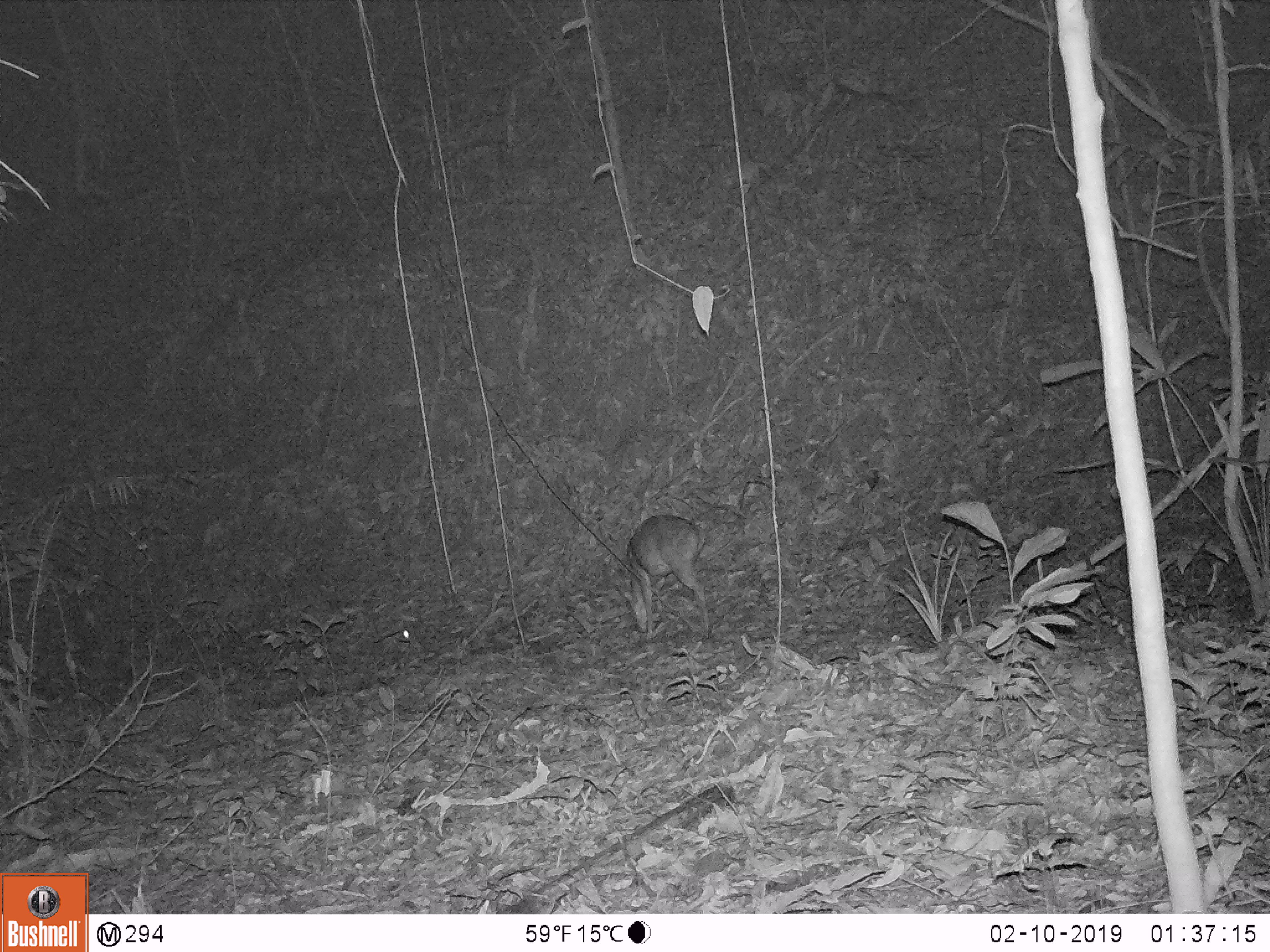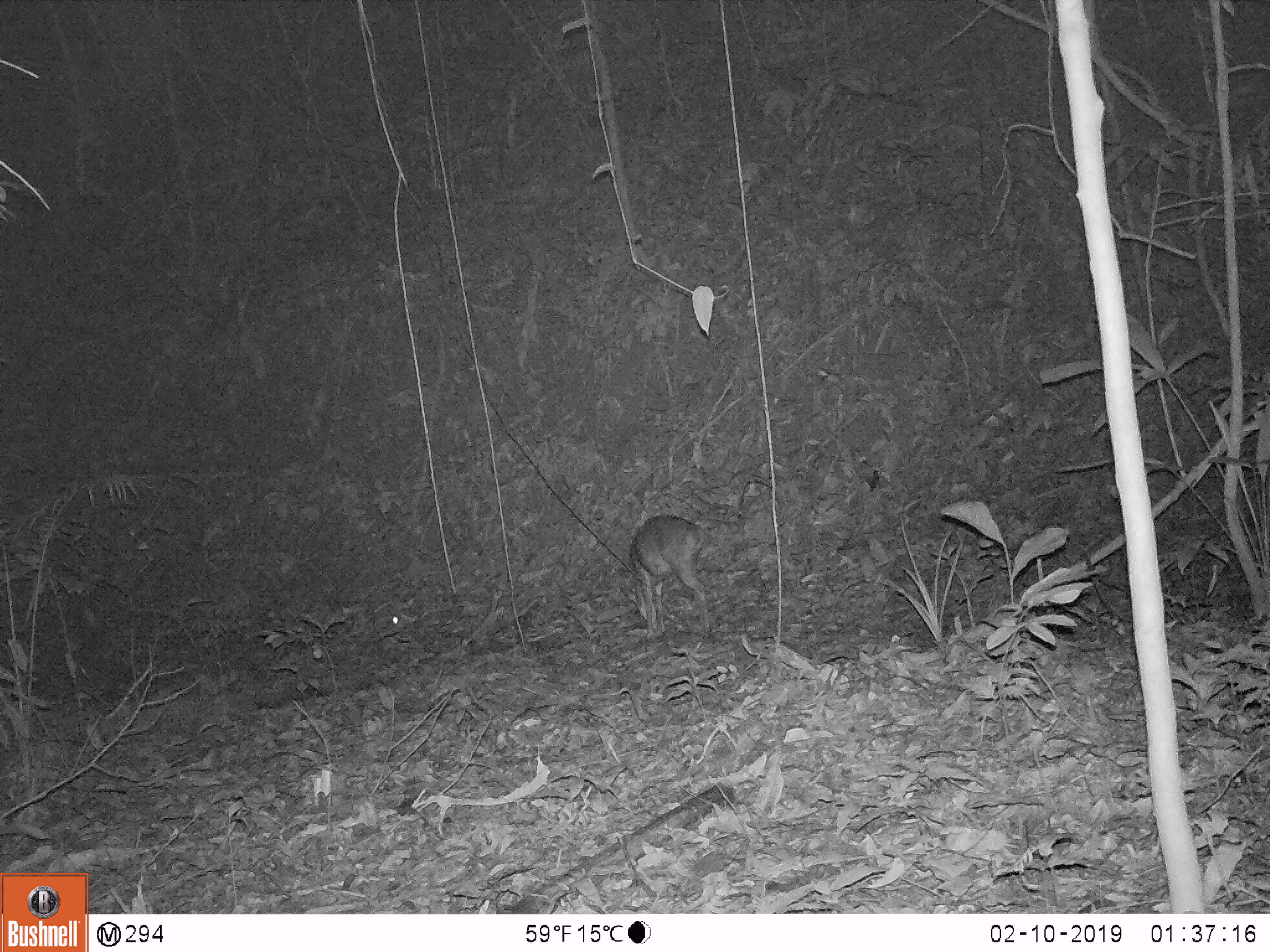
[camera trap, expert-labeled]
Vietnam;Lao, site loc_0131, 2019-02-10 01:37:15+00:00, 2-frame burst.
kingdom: Animalia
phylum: Chordata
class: Mammalia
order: Artiodactyla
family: Cervidae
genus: Muntiacus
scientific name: Muntiacus vuquangensis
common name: large-antlered muntjac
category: large antlered muntjac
Large antlered muntjac (large-antlered muntjac) (Muntiacus vuquangensis). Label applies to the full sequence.